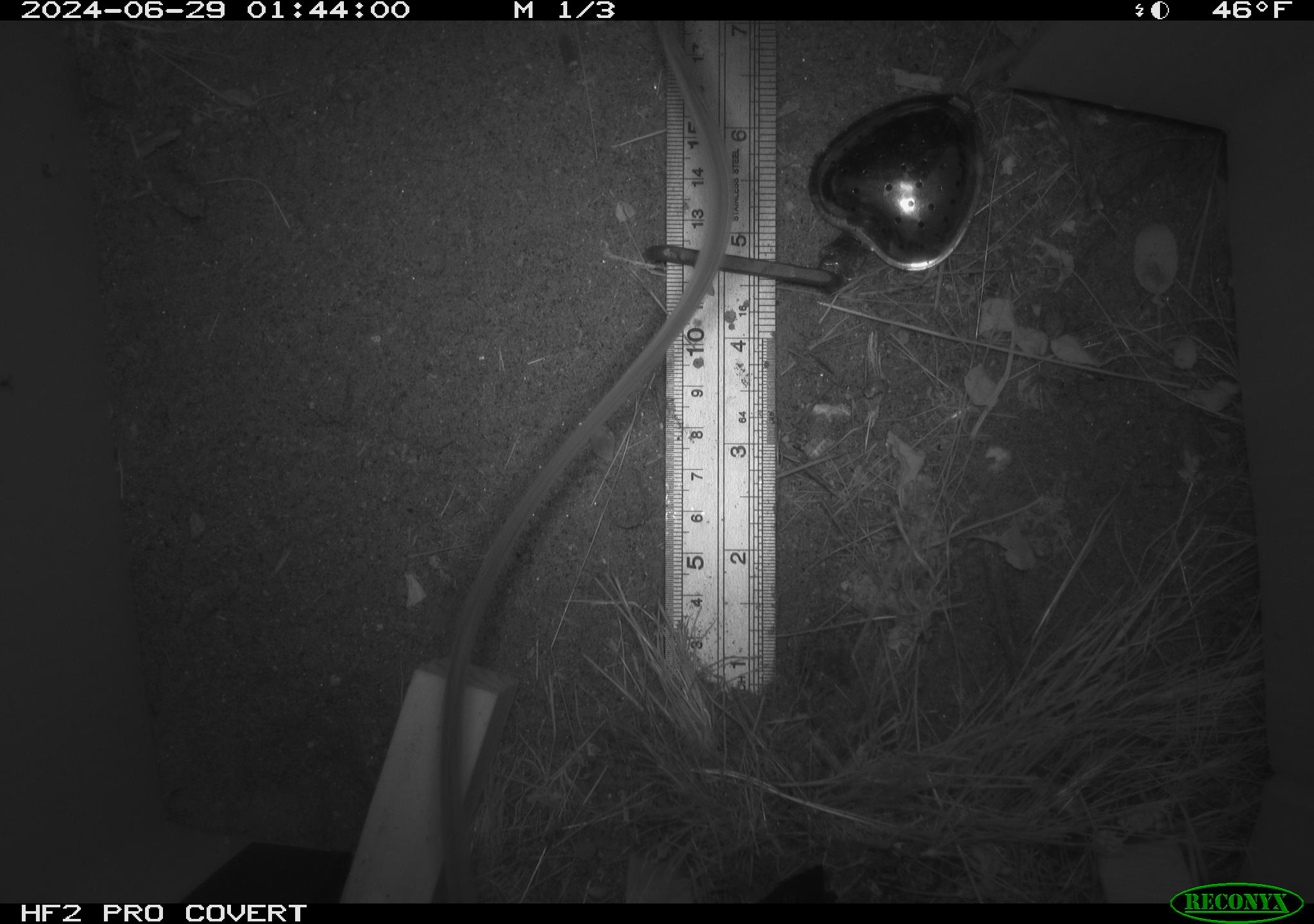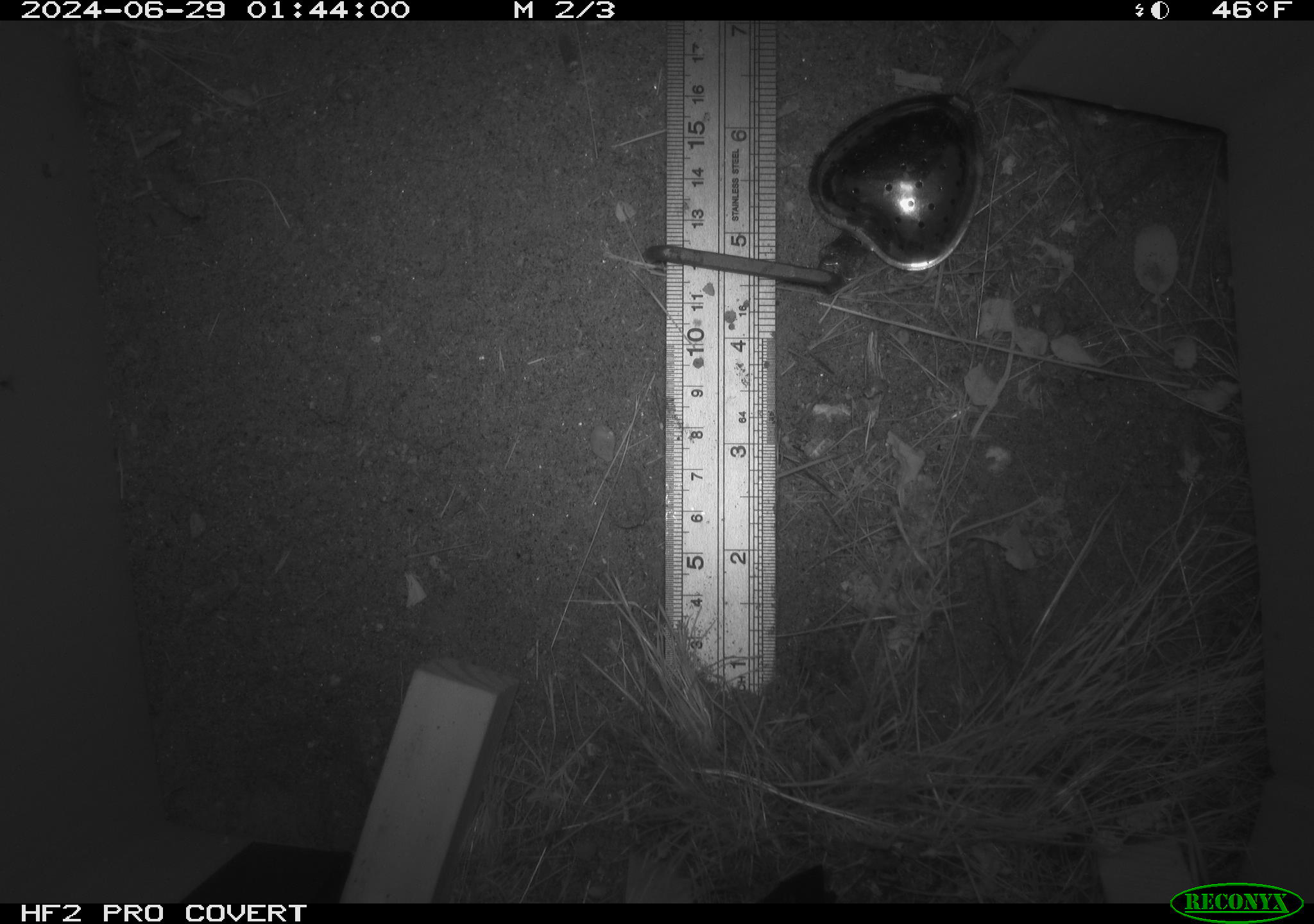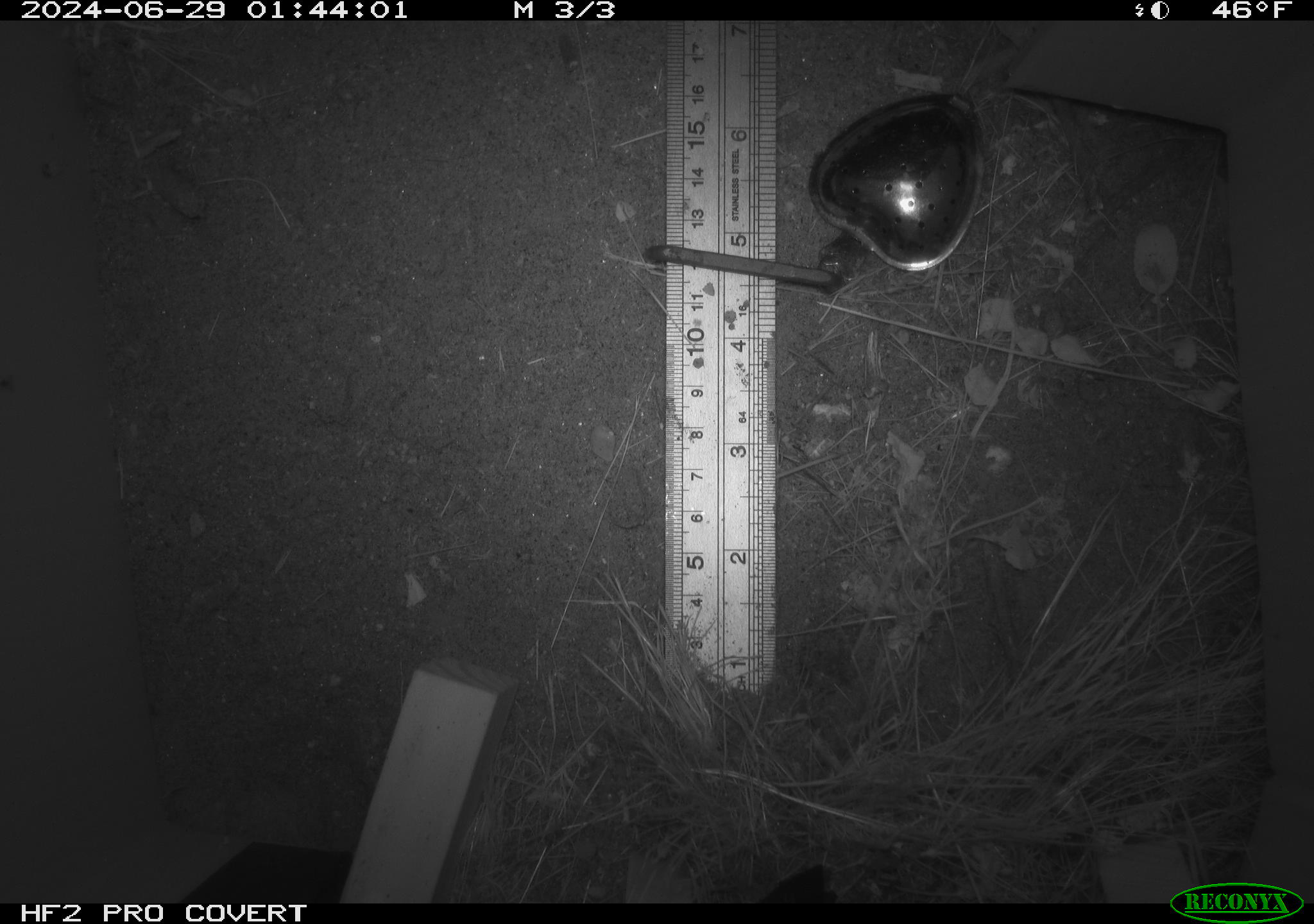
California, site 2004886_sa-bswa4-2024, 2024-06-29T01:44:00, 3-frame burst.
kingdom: Animalia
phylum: Chordata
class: Mammalia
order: Rodentia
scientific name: Rodentia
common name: rodent